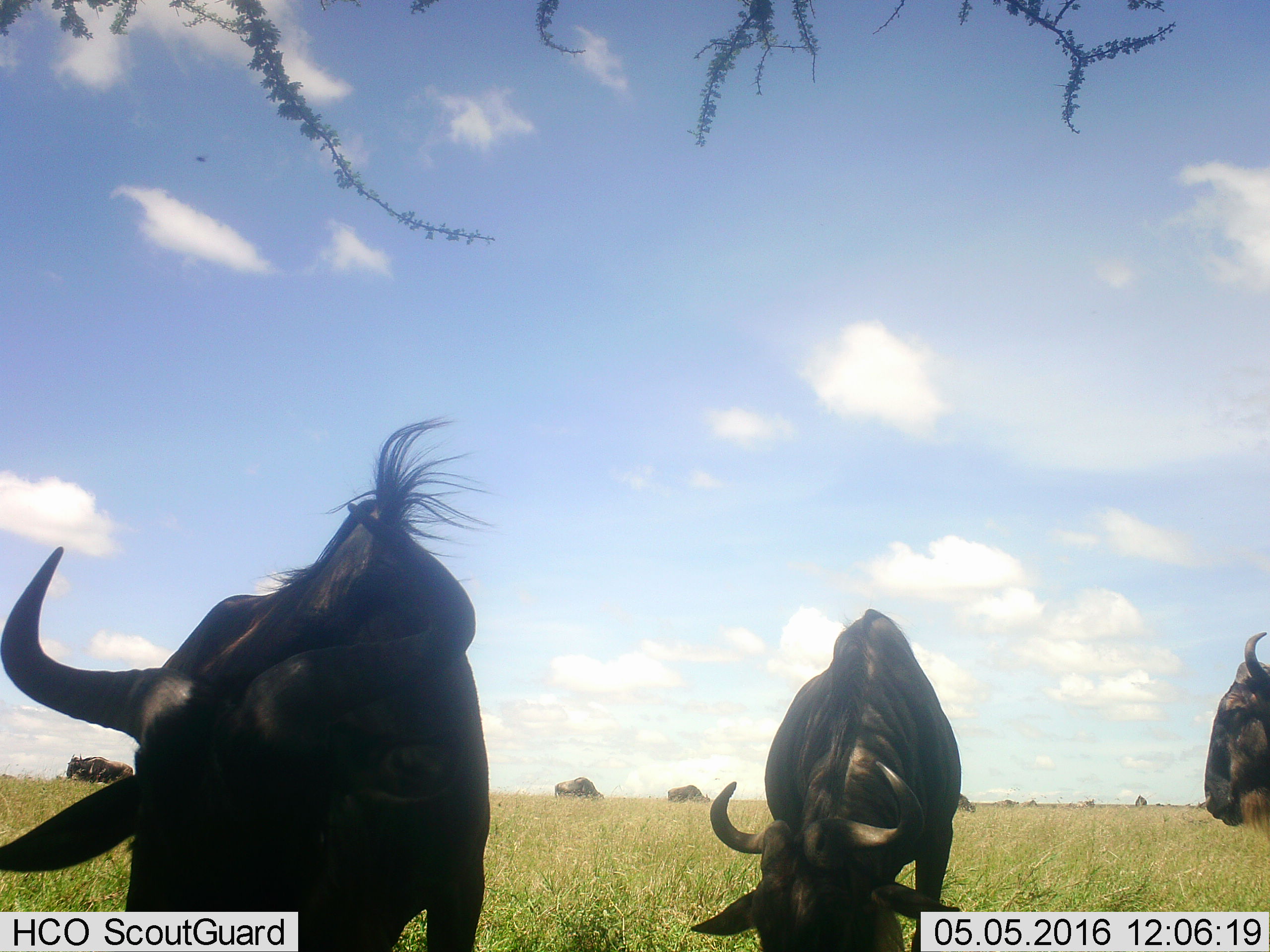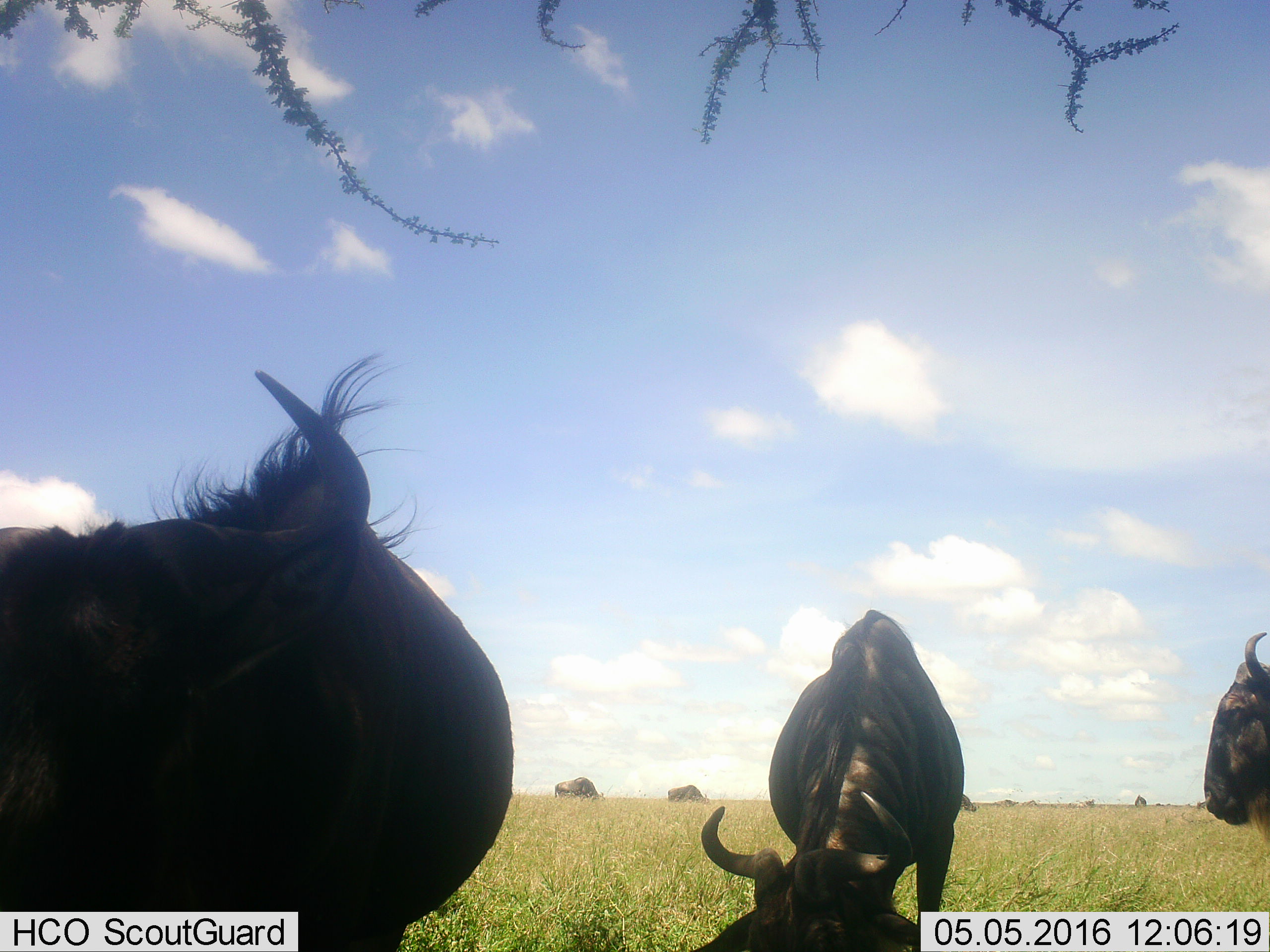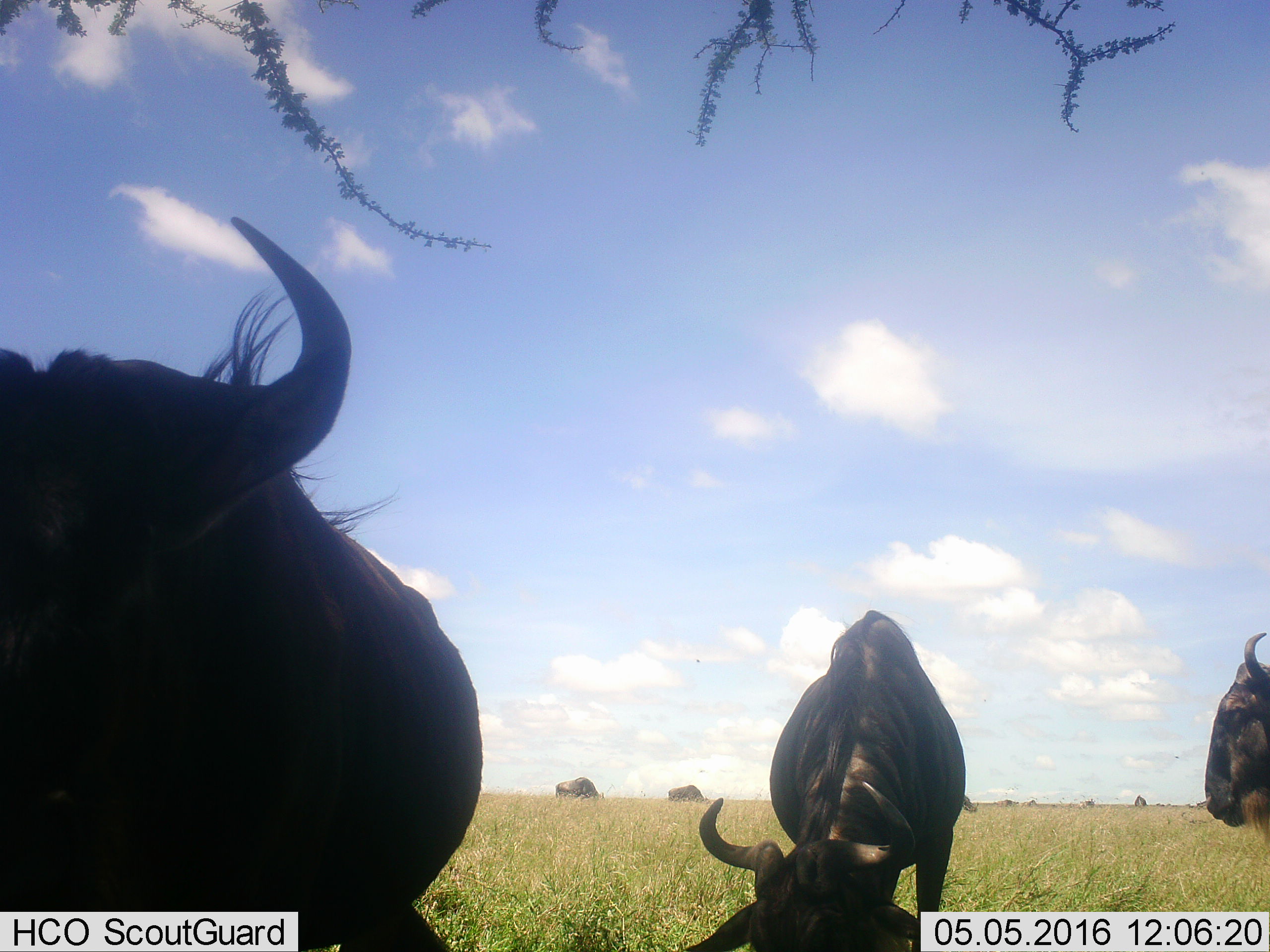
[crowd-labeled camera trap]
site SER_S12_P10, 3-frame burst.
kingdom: Animalia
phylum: Chordata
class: Mammalia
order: Artiodactyla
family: Bovidae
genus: Connochaetes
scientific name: Connochaetes taurinus taurinus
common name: blue wildebeest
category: wildebeestblue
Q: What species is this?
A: Wildebeestblue (blue wildebeest) (Connochaetes taurinus taurinus).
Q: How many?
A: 11-50.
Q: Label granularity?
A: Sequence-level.